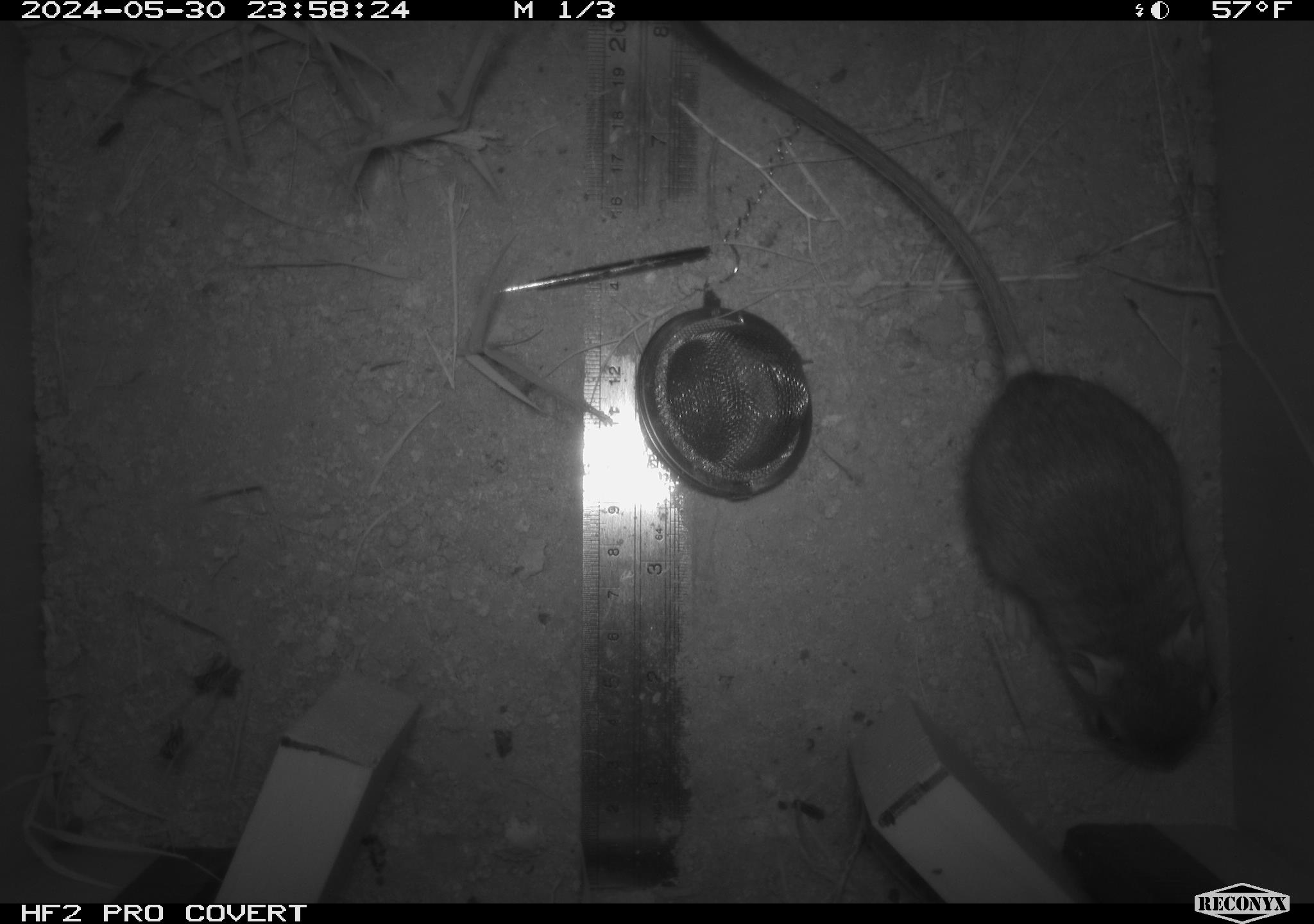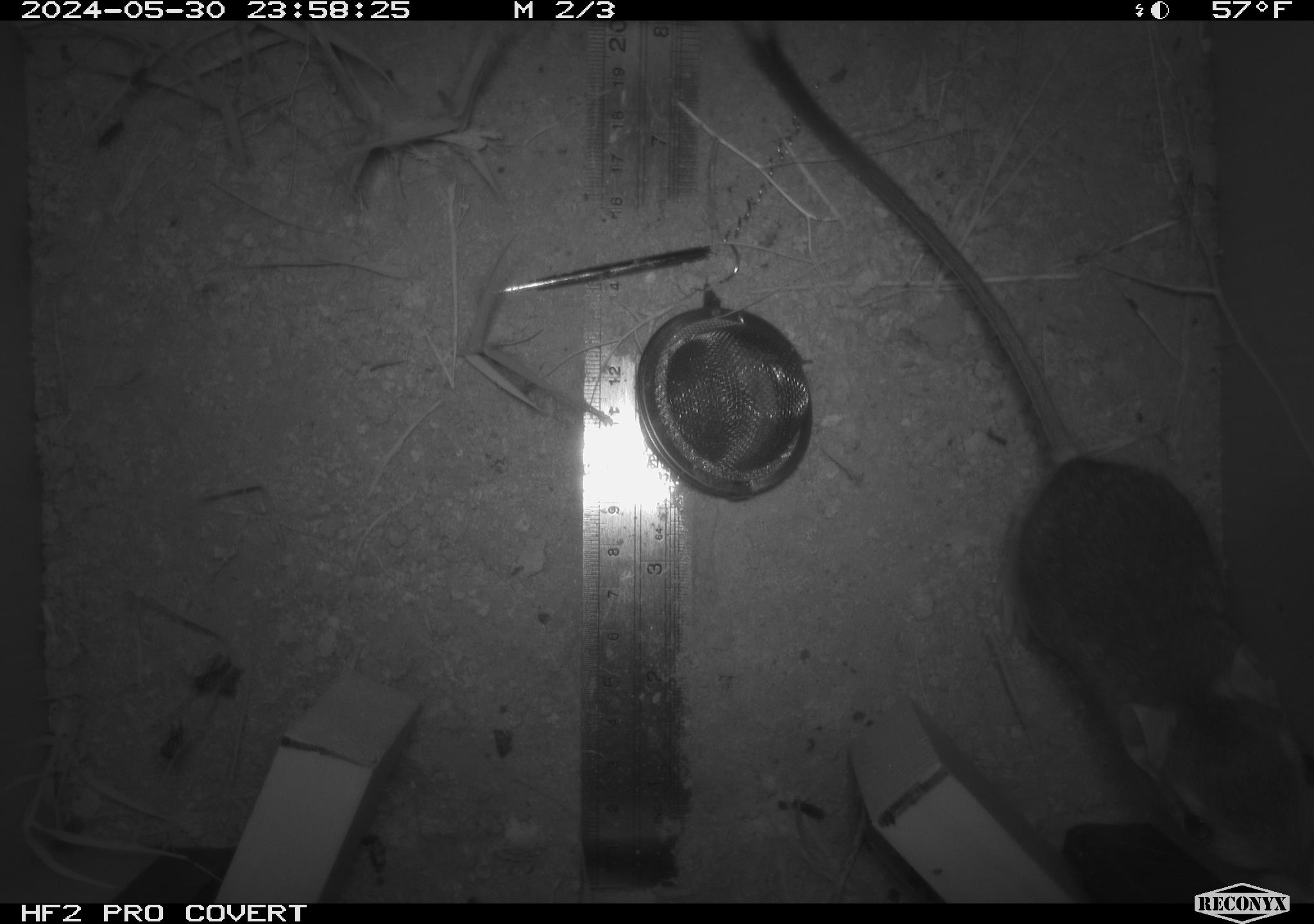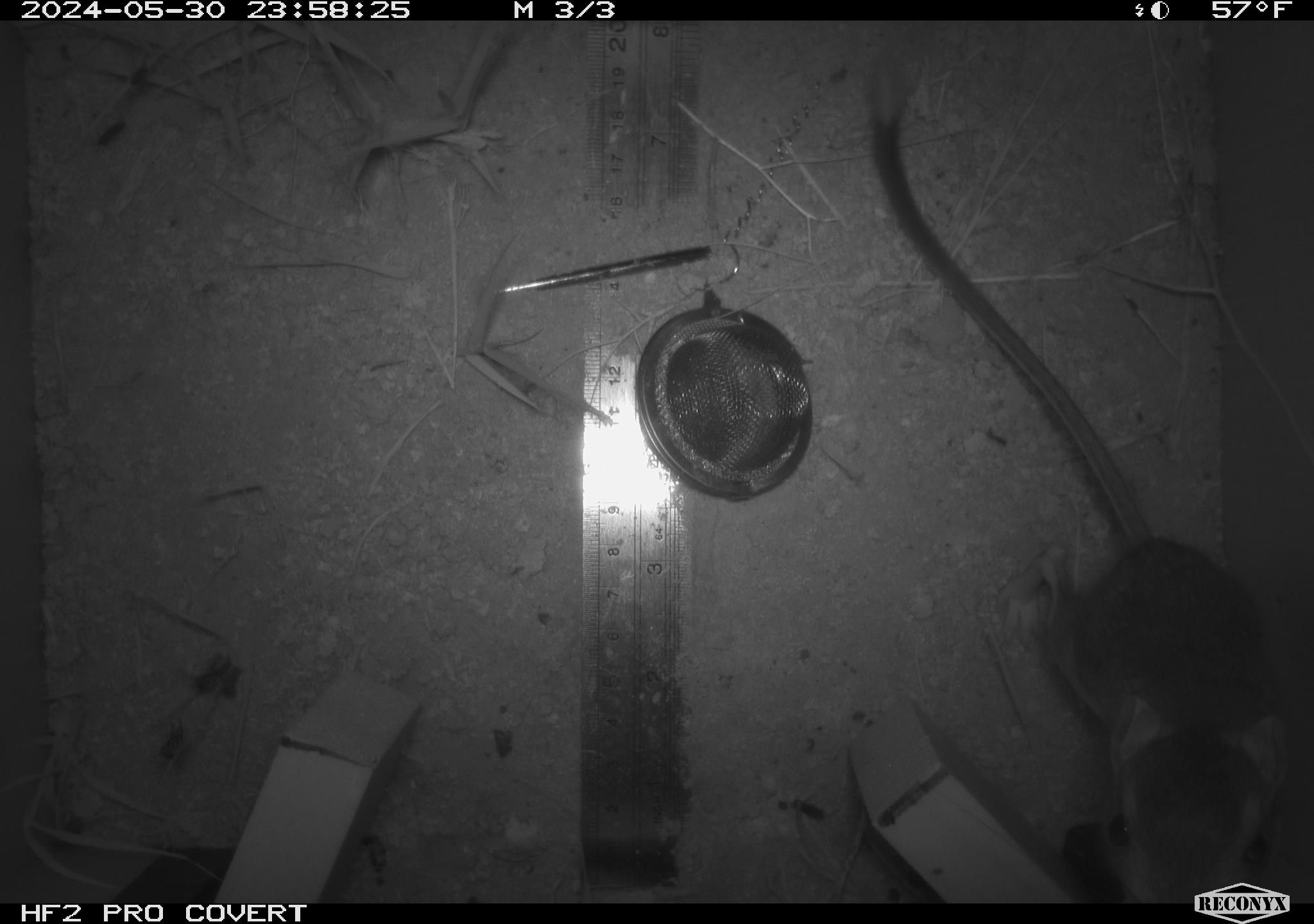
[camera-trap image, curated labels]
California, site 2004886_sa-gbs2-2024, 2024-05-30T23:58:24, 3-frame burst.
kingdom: Animalia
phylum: Chordata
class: Mammalia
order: Rodentia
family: Heteromyidae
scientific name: Heteromyidae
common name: kangaroo rats and pocket mice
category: heteromyidae family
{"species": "heteromyidae family (kangaroo rats and pocket mice) (Heteromyidae)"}